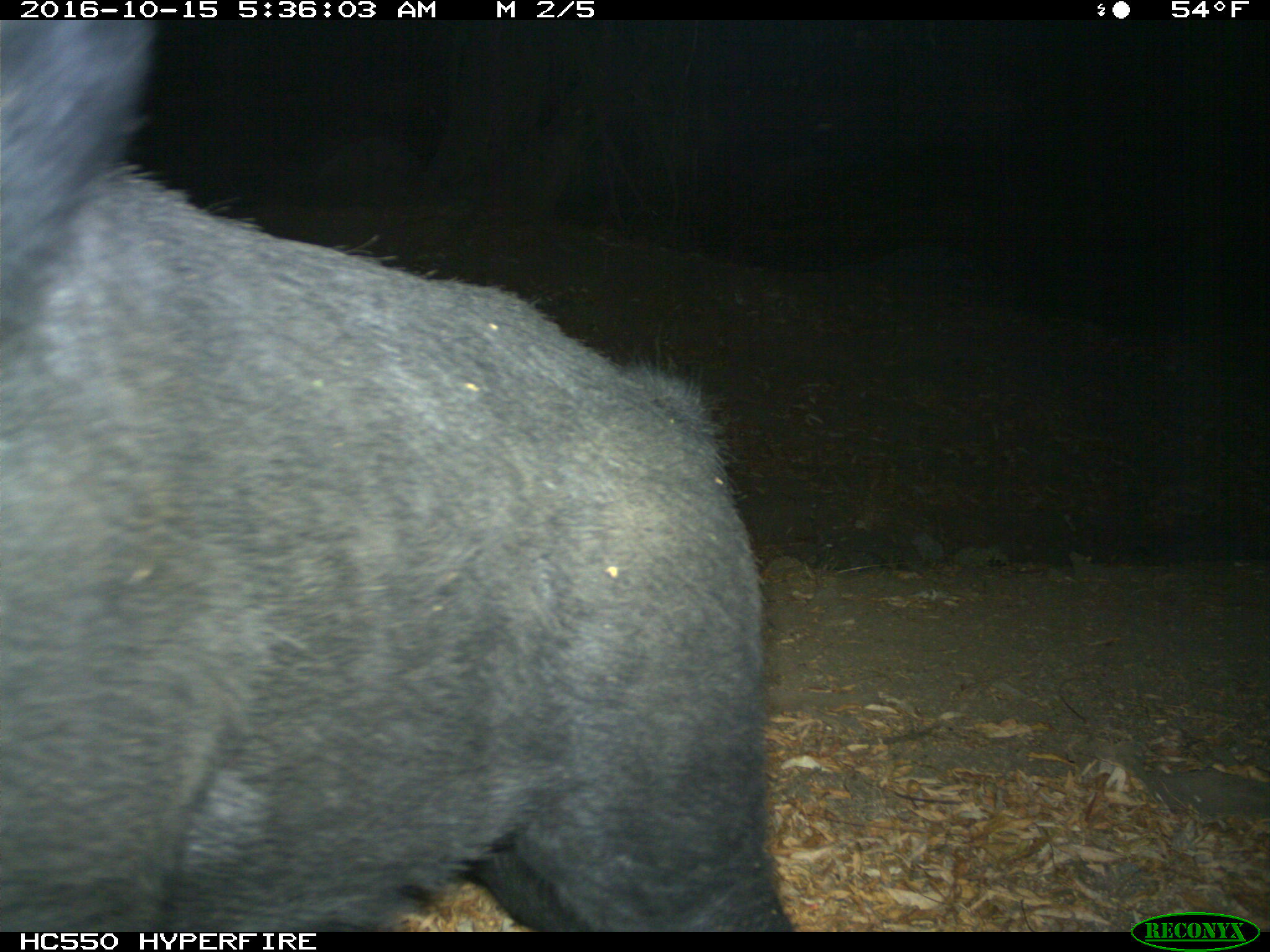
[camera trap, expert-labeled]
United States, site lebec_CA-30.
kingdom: Animalia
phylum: Chordata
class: Mammalia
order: Artiodactyla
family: Suidae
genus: Sus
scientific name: Sus scrofa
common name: wild boar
Sus scrofa (wild boar).